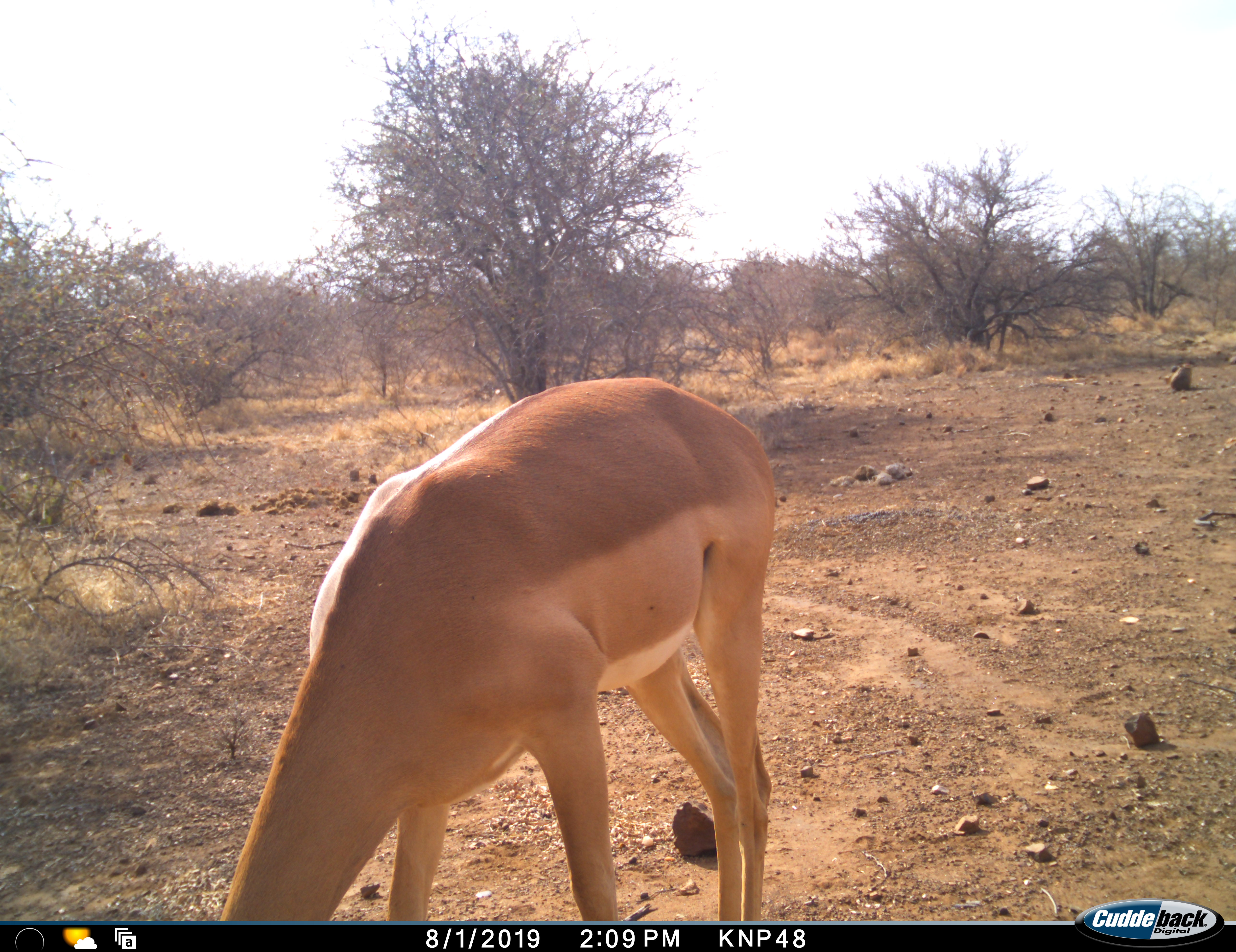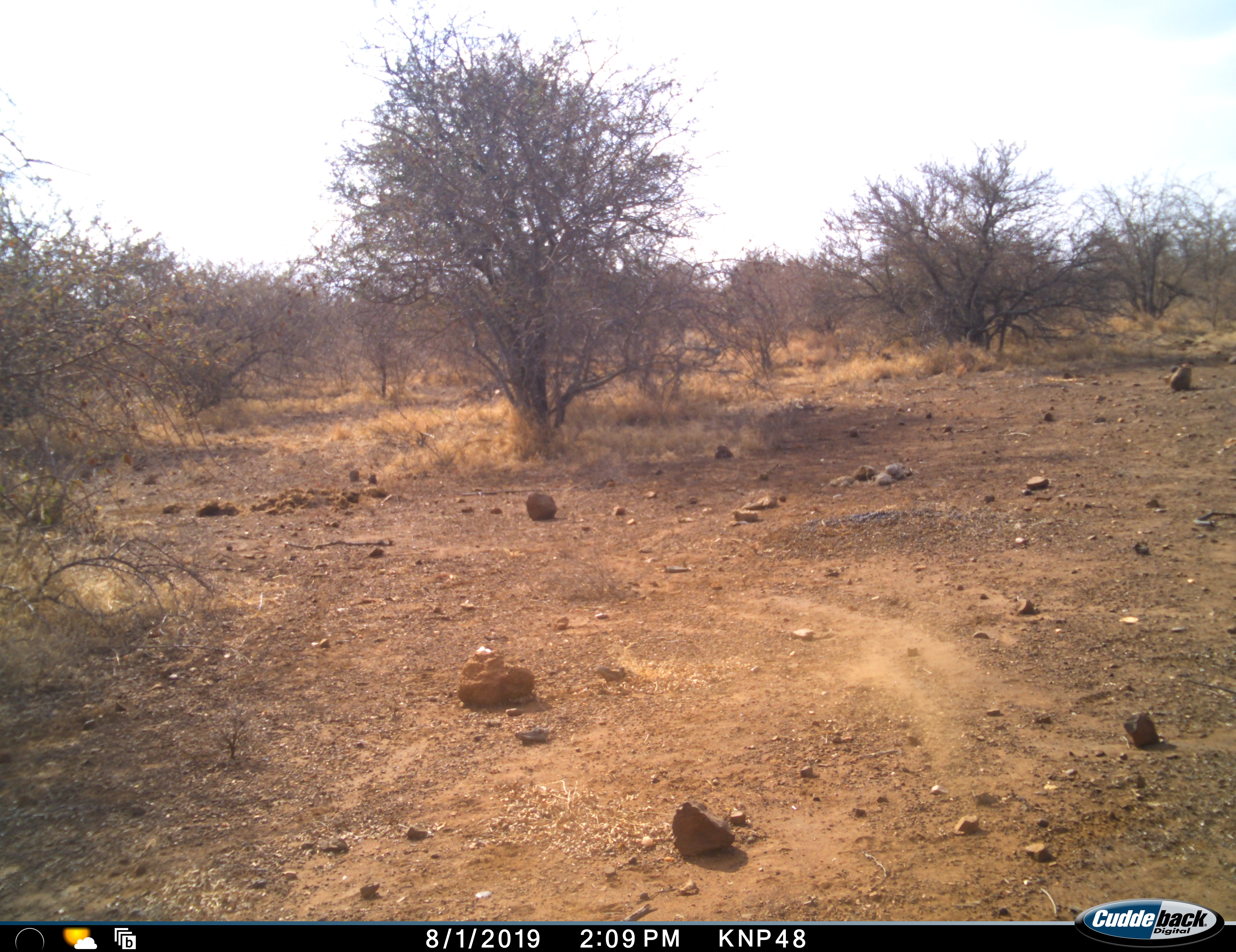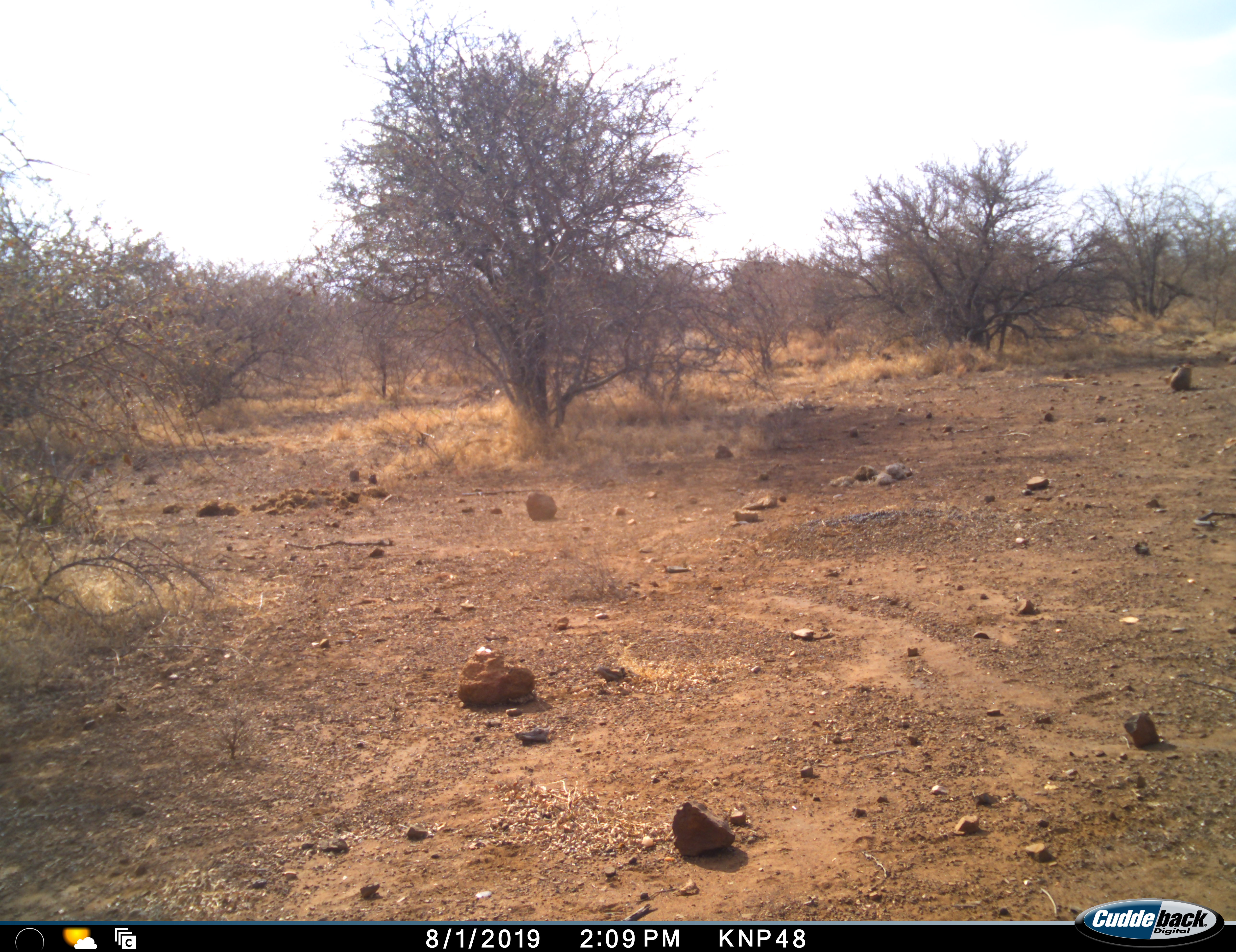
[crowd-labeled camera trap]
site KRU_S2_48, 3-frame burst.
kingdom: Animalia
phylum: Chordata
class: Mammalia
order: Artiodactyla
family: Bovidae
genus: Aepyceros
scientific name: Aepyceros melampus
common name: impala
Impala (Aepyceros melampus), count 1. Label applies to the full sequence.